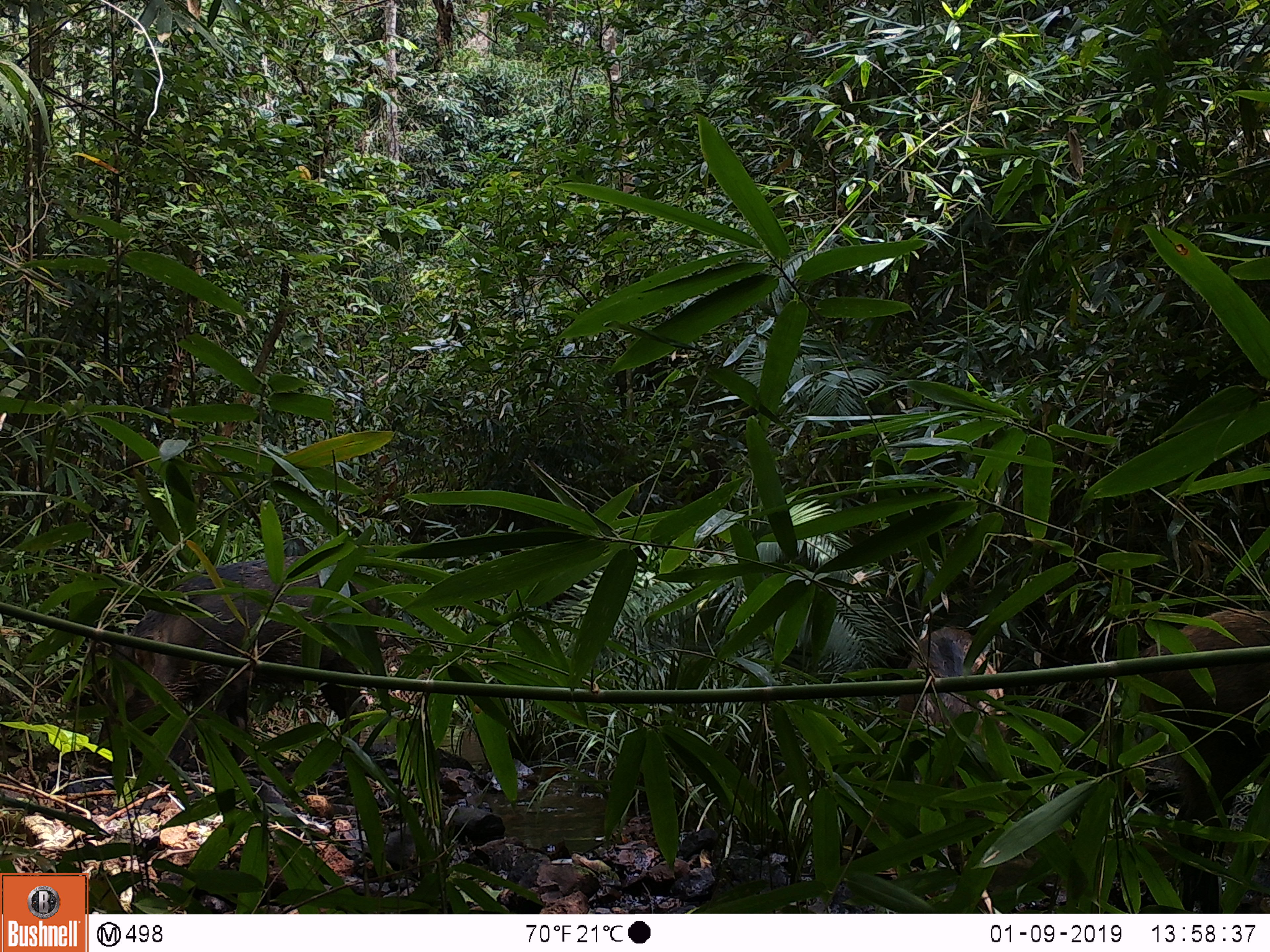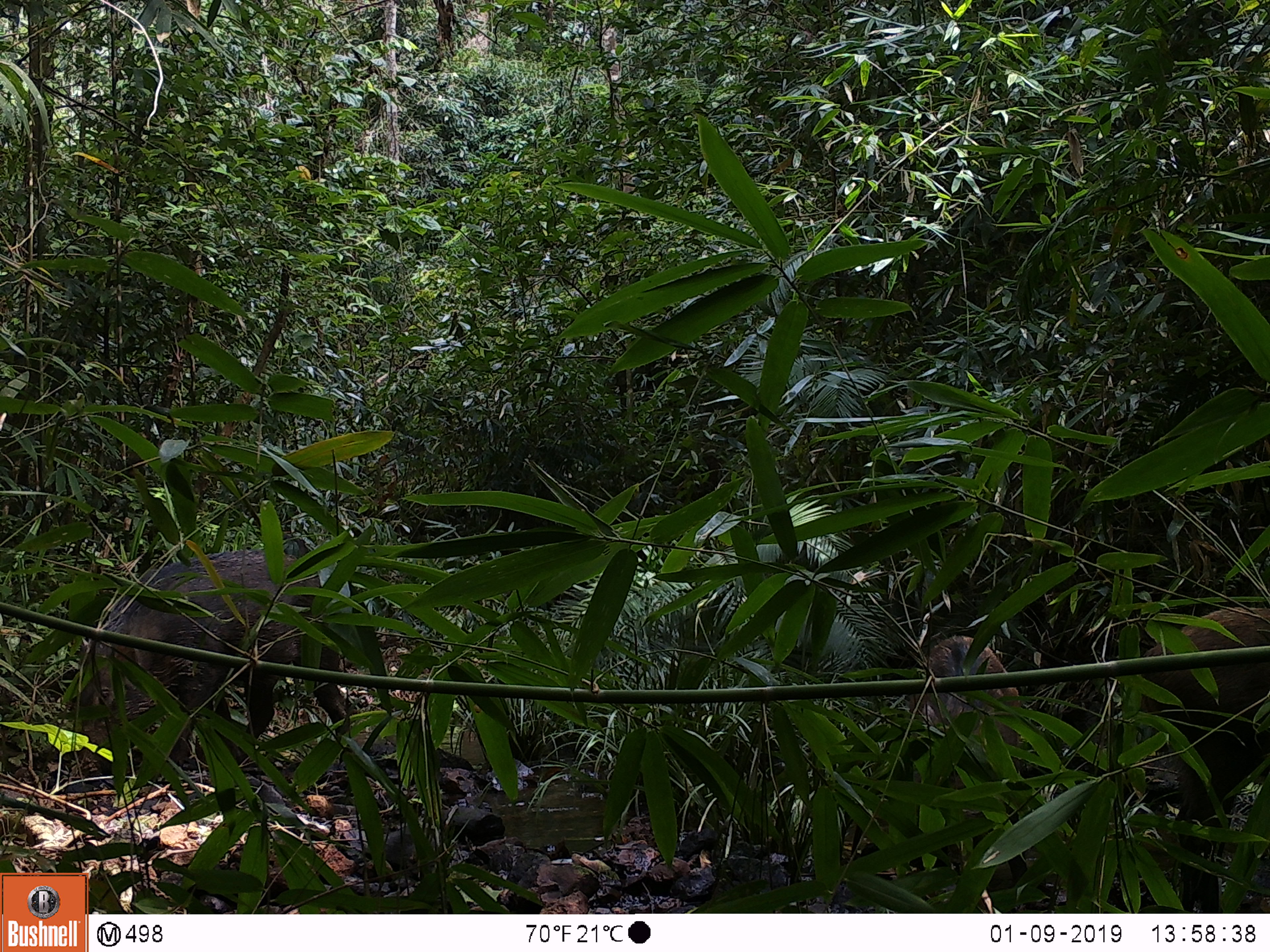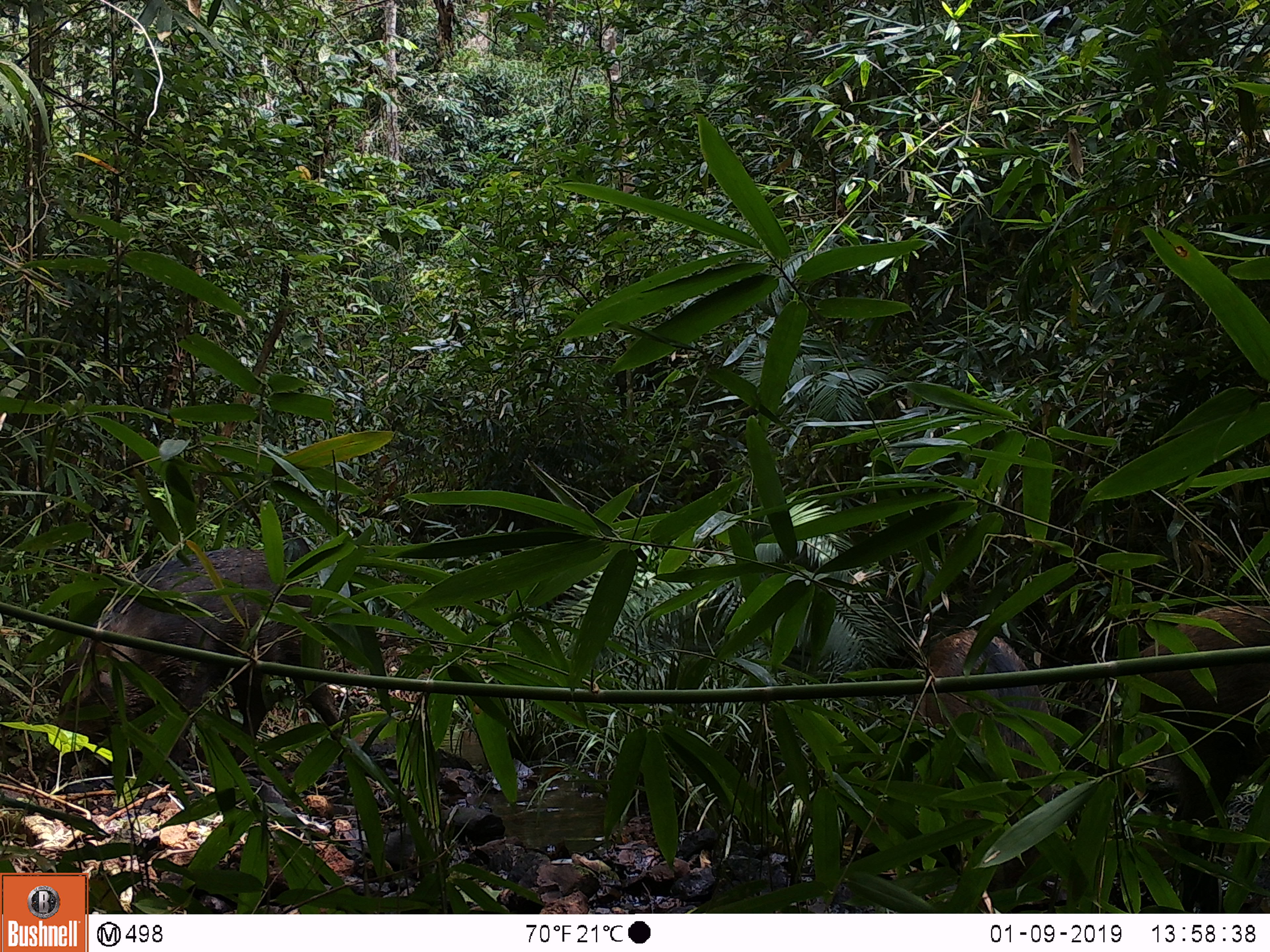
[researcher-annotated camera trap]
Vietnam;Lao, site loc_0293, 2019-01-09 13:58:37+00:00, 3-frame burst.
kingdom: Animalia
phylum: Chordata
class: Mammalia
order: Artiodactyla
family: Suidae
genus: Sus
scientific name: Sus scrofa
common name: eurasian wild pig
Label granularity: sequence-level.